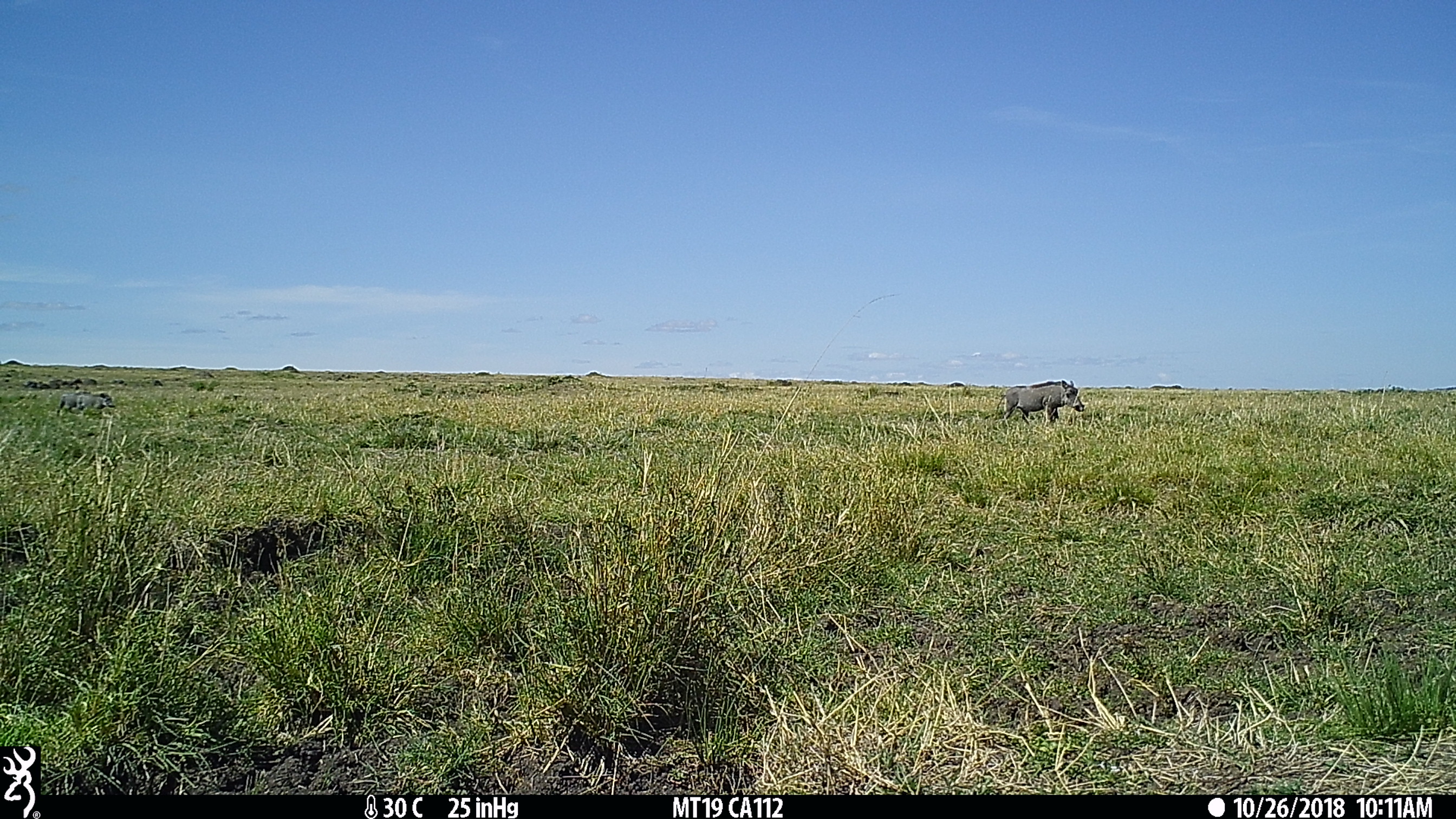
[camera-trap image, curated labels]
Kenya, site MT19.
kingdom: Animalia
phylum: Chordata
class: Mammalia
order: Artiodactyla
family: Suidae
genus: Phacochoerus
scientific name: Phacochoerus africanus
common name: common warthog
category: warthog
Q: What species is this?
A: Warthog (common warthog) (Phacochoerus africanus).